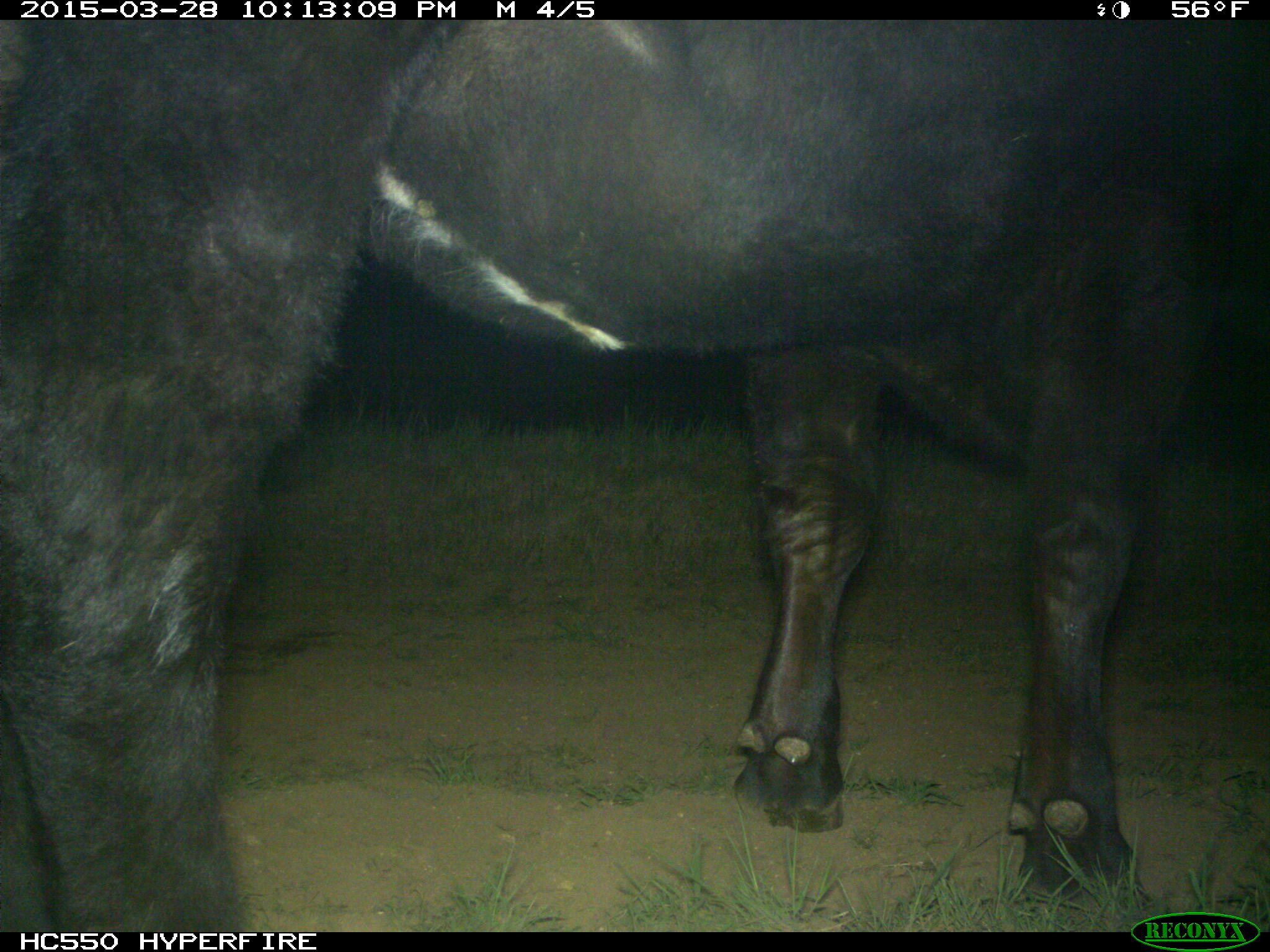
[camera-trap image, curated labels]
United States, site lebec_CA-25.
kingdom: Animalia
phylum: Chordata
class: Mammalia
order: Artiodactyla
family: Bovidae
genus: Bos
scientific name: Bos taurus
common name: domestic cow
Bos taurus (domestic cow).